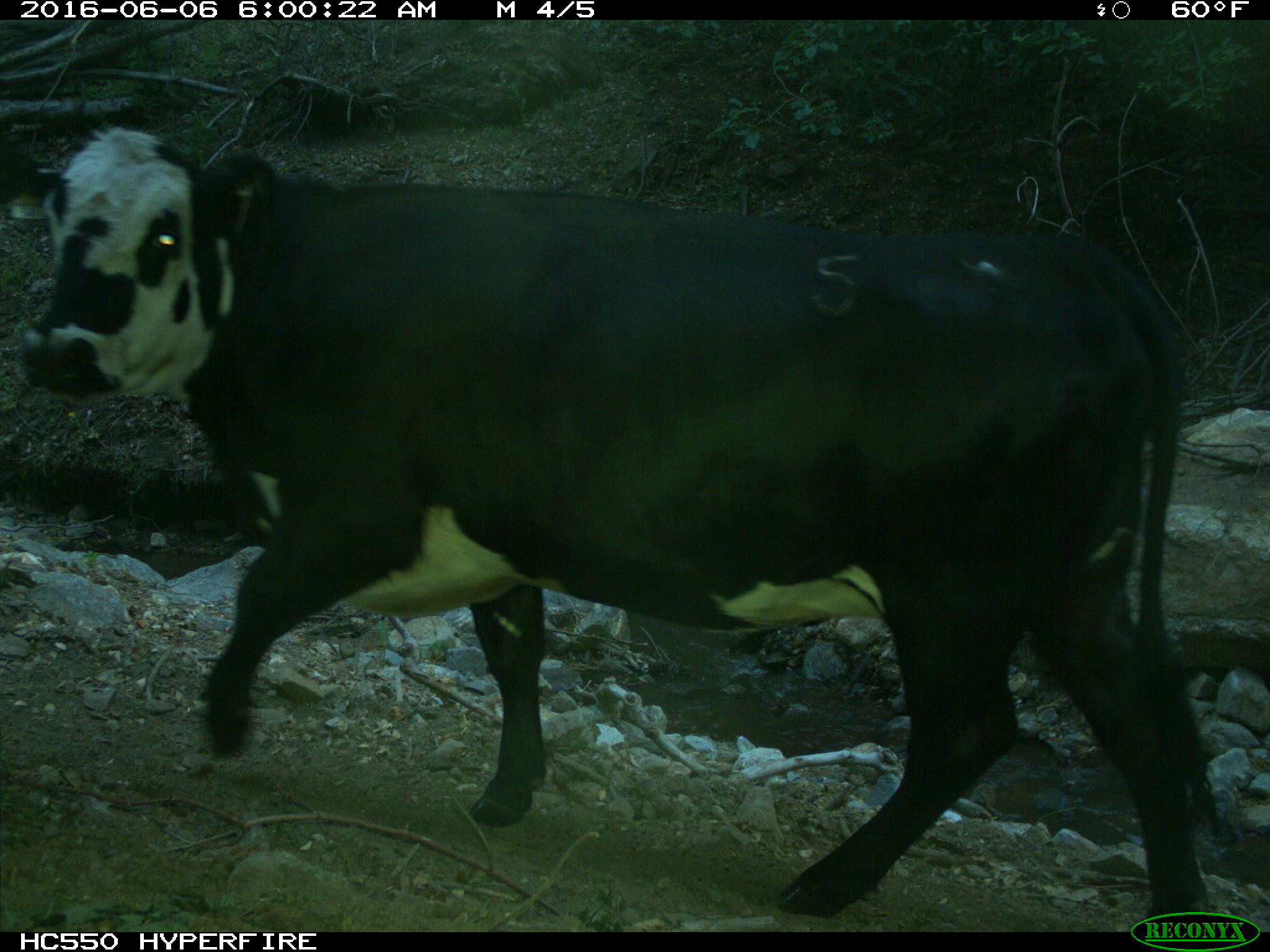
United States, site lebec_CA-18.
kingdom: Animalia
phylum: Chordata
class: Mammalia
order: Artiodactyla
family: Bovidae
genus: Bos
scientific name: Bos taurus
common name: domestic cow